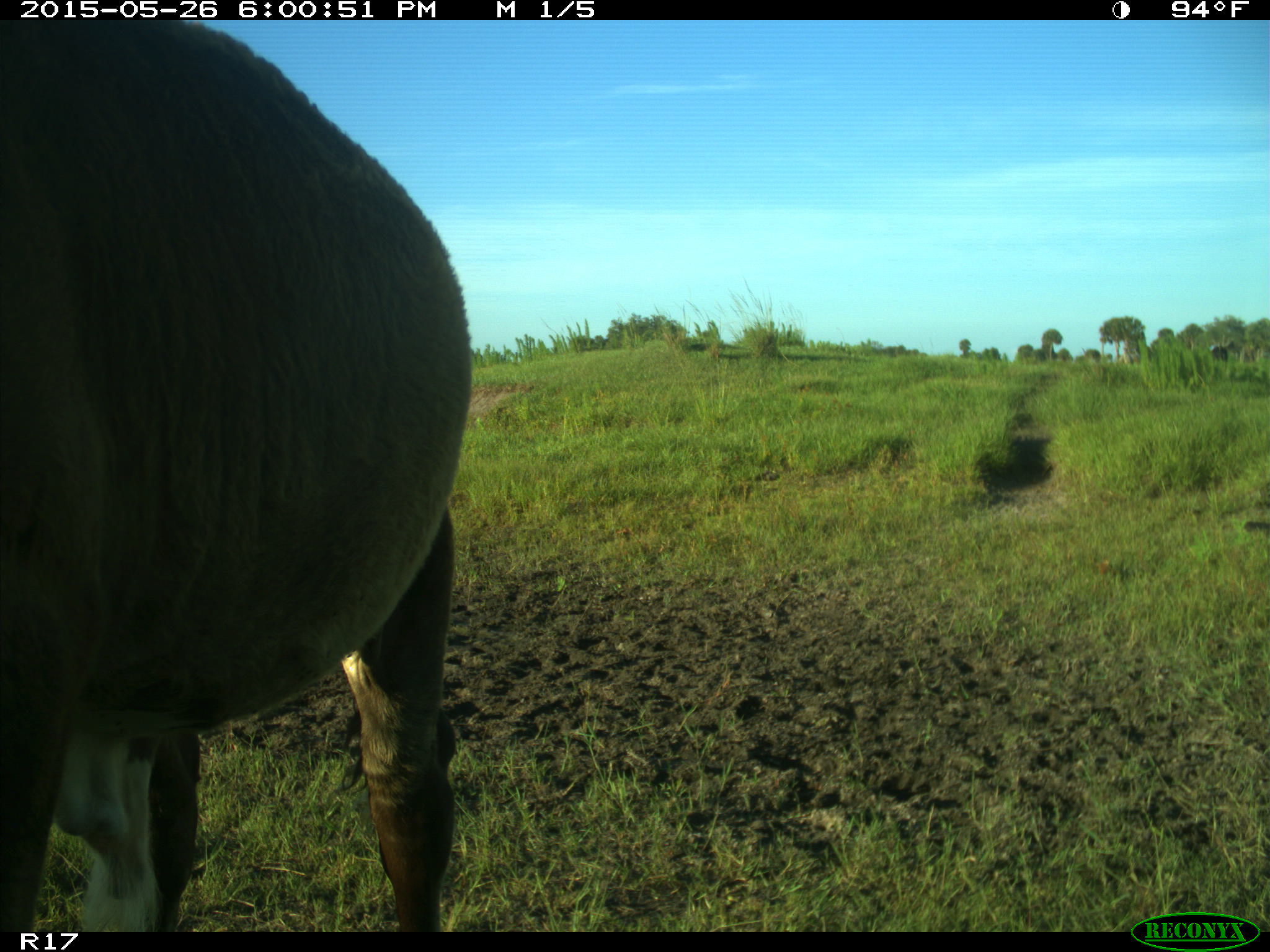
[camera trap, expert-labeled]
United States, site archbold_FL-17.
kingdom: Animalia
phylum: Chordata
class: Mammalia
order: Artiodactyla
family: Bovidae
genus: Bos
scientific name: Bos taurus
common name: domestic cow